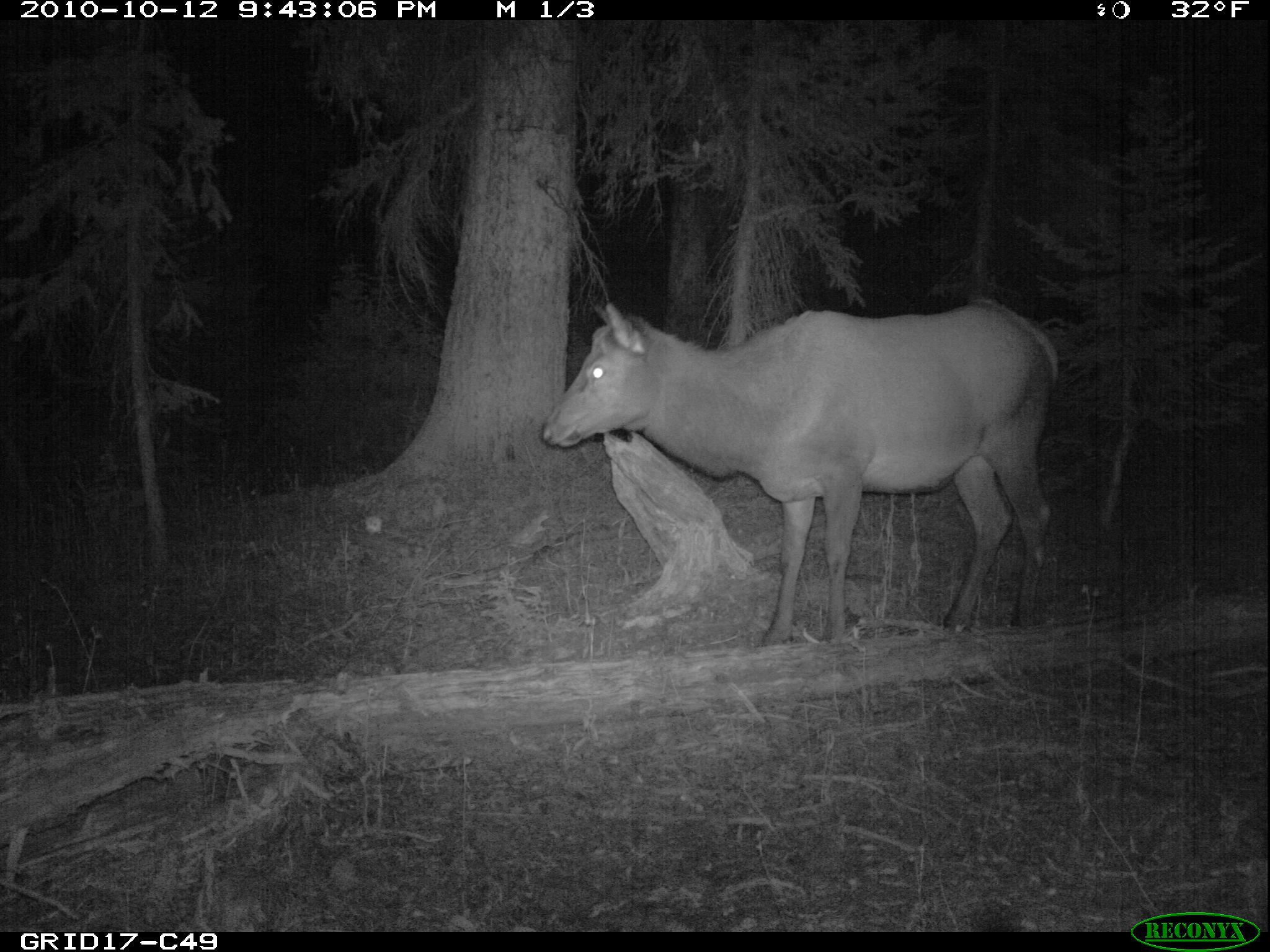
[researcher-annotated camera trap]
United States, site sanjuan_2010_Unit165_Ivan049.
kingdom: Animalia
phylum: Chordata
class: Mammalia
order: Artiodactyla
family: Cervidae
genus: Cervus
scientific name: Cervus elaphus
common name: red deer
Cervus elaphus (red deer).